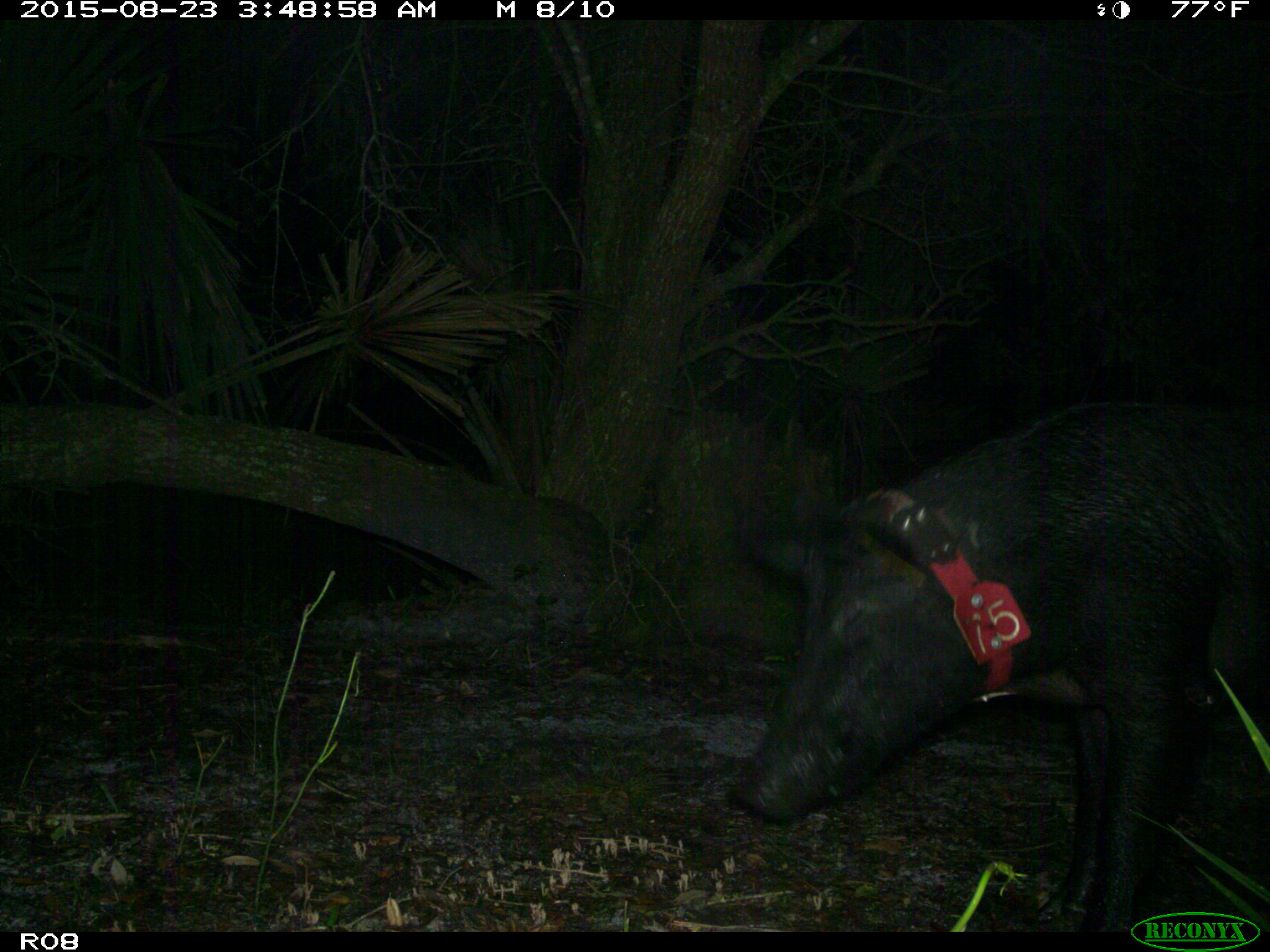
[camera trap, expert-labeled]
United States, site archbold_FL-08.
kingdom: Animalia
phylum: Chordata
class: Mammalia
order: Artiodactyla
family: Suidae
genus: Sus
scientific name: Sus scrofa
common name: wild boar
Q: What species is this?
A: Sus scrofa (wild boar).